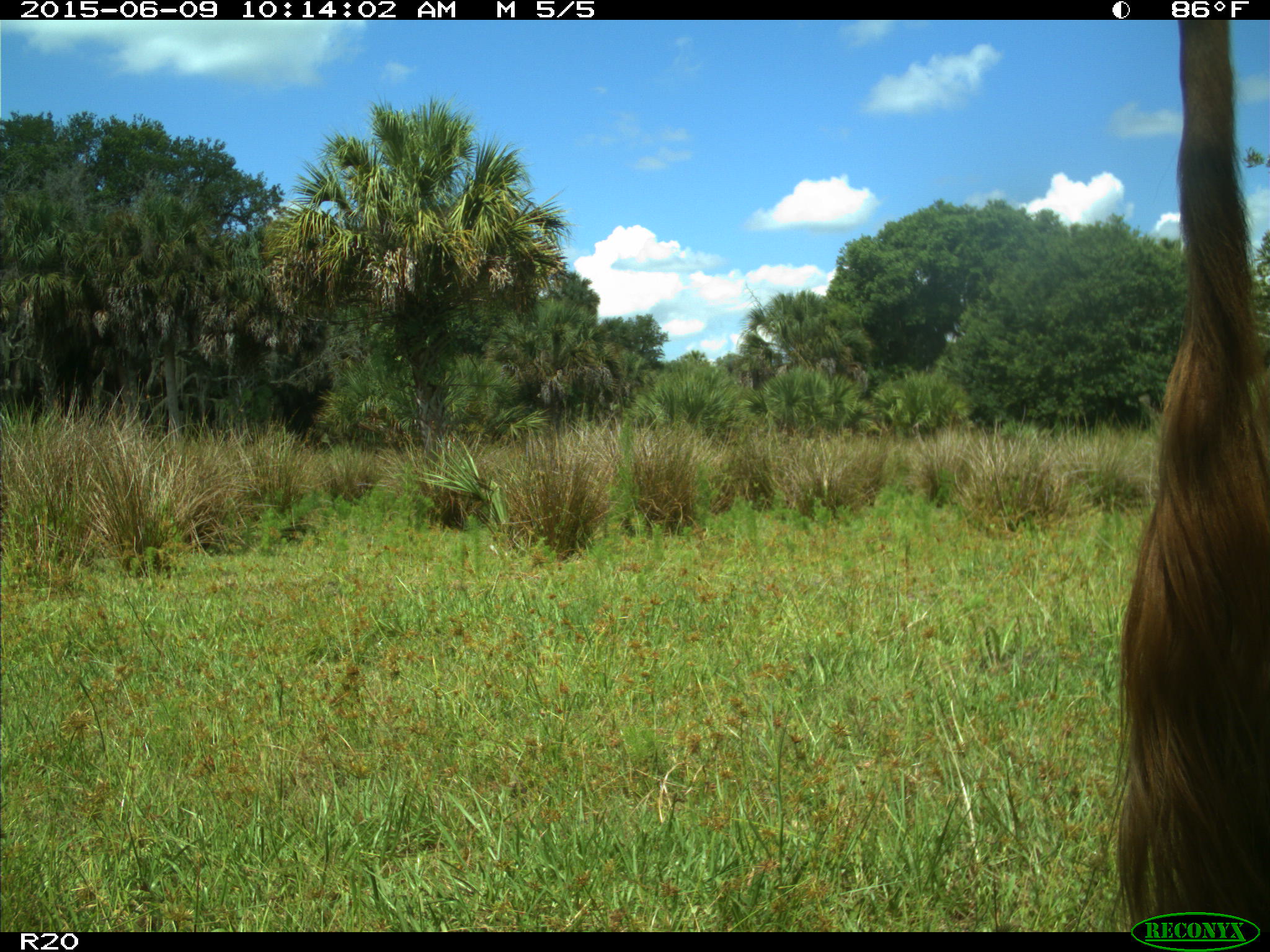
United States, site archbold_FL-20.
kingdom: Animalia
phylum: Chordata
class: Mammalia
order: Artiodactyla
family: Bovidae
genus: Bos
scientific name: Bos taurus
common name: domestic cow